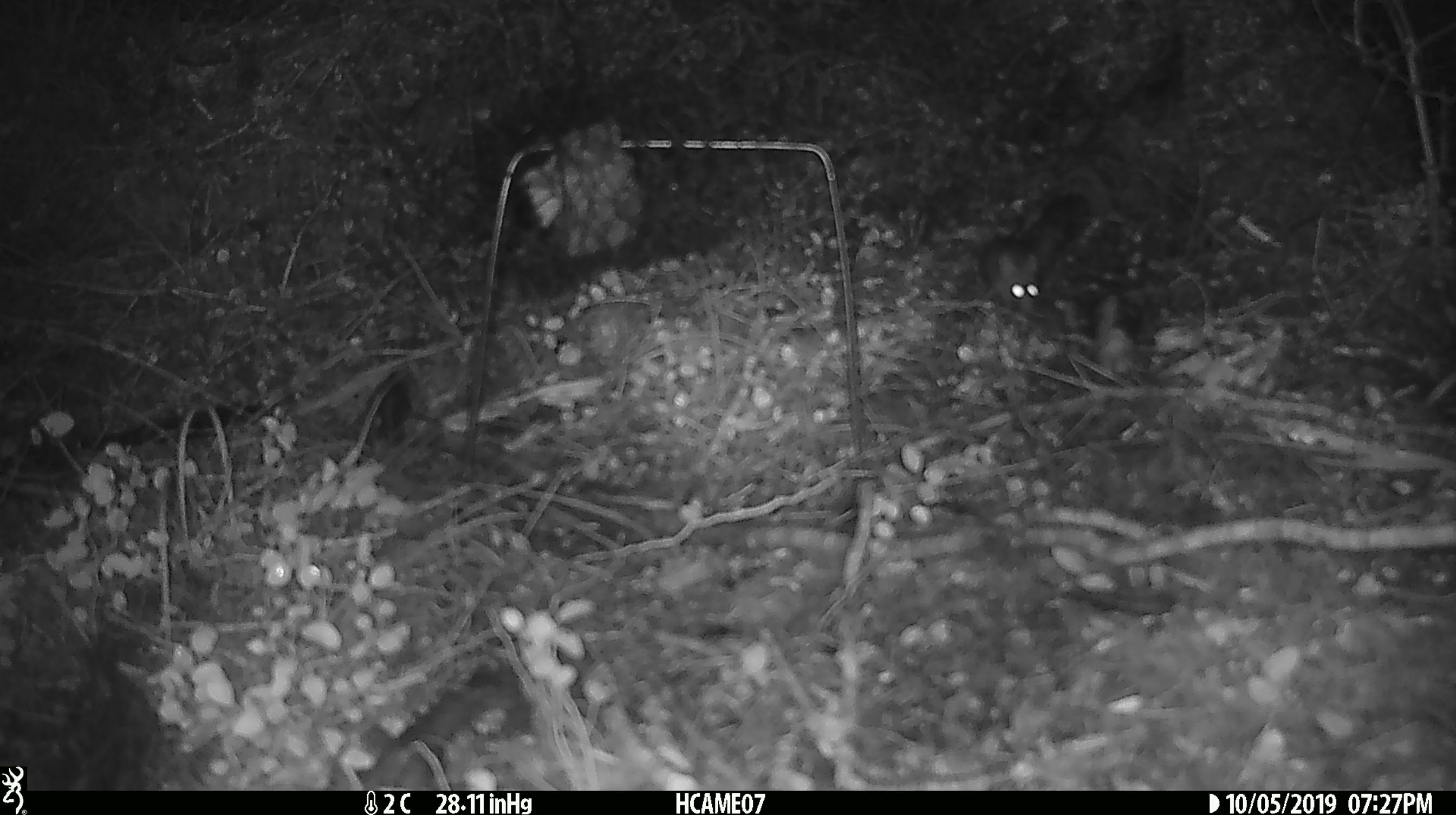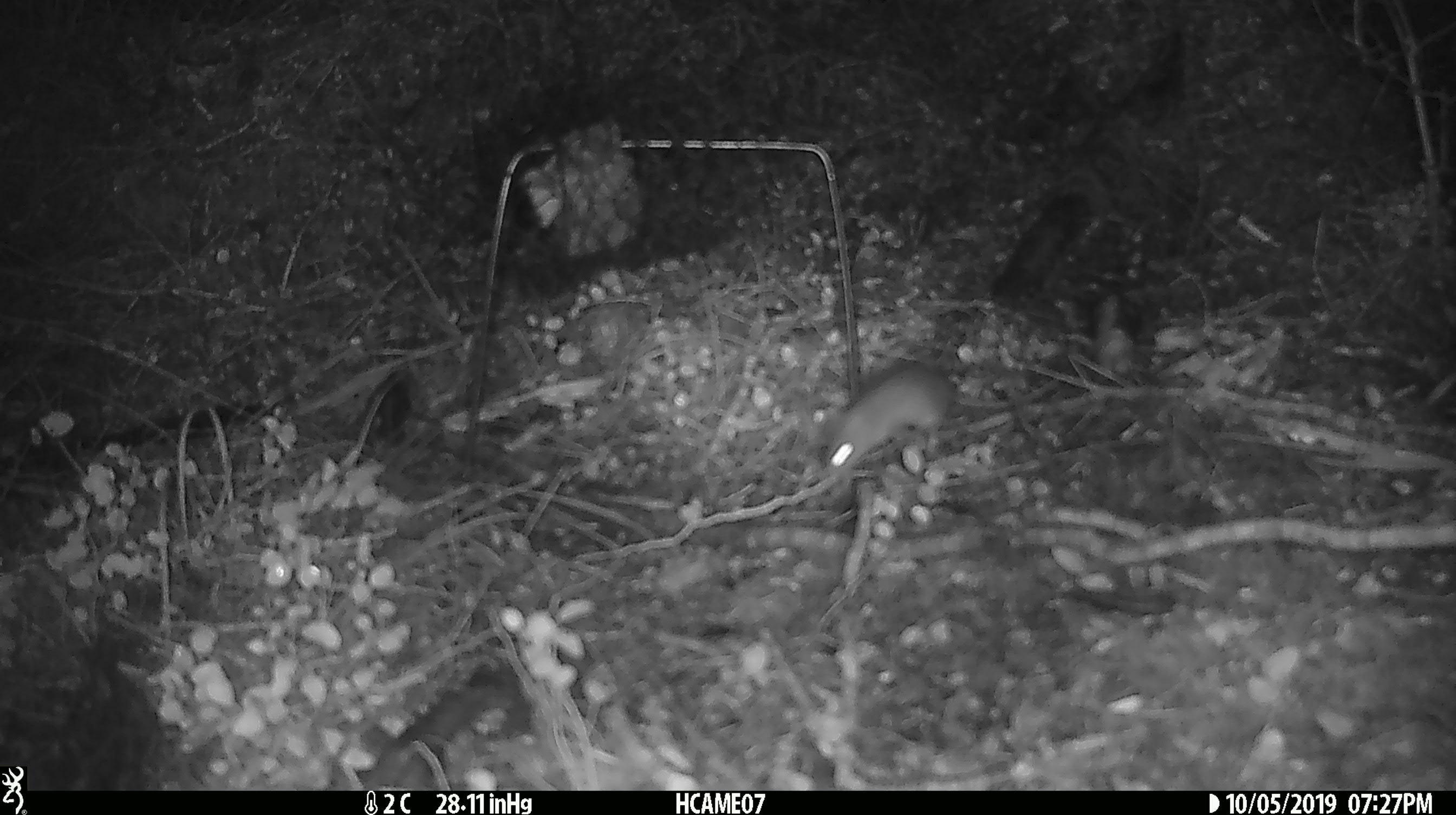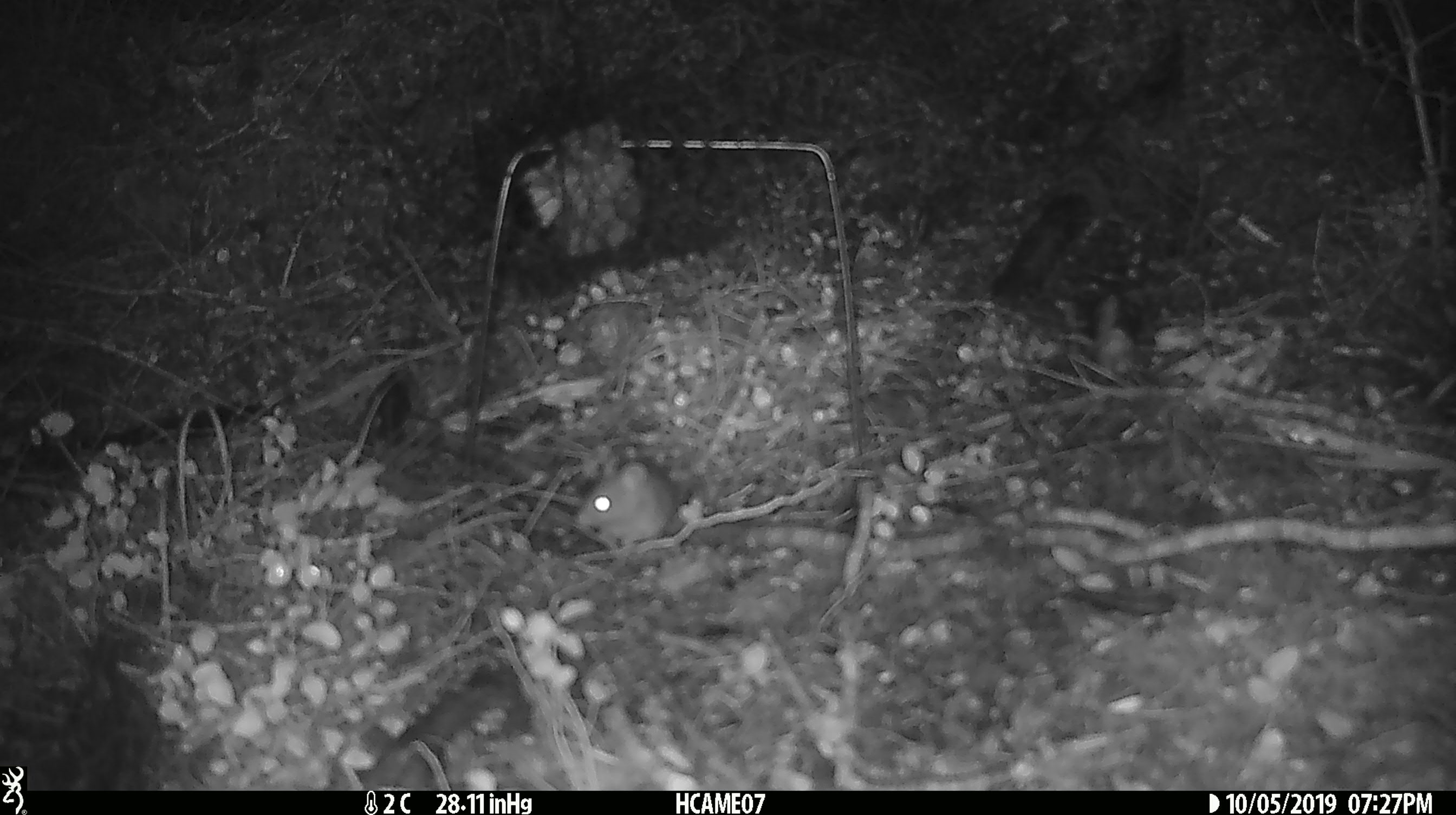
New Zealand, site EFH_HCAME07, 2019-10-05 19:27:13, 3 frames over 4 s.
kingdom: Animalia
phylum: Chordata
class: Mammalia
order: Rodentia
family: Muridae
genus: Mus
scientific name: Mus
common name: mouse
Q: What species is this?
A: Mouse (Mus).